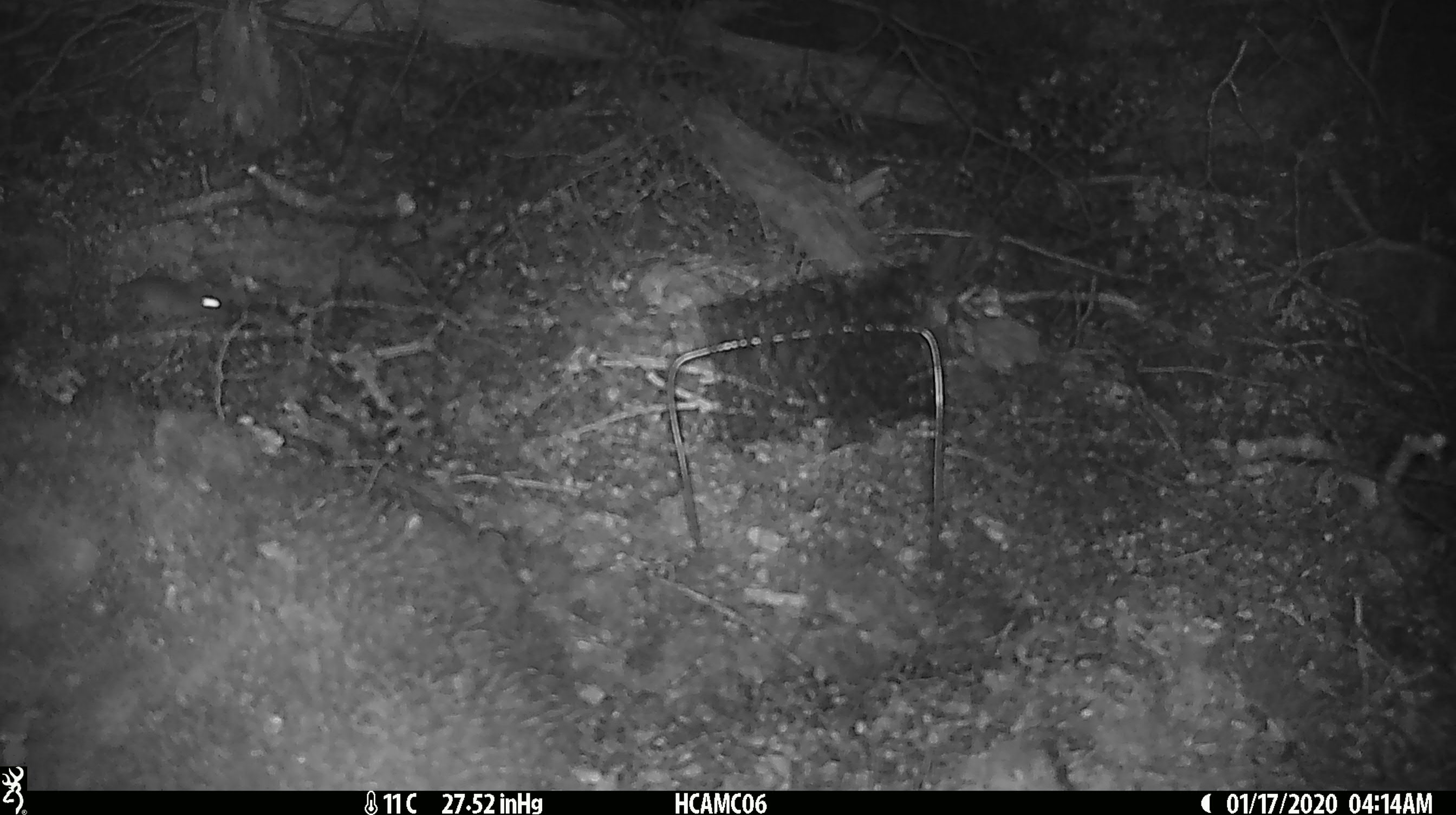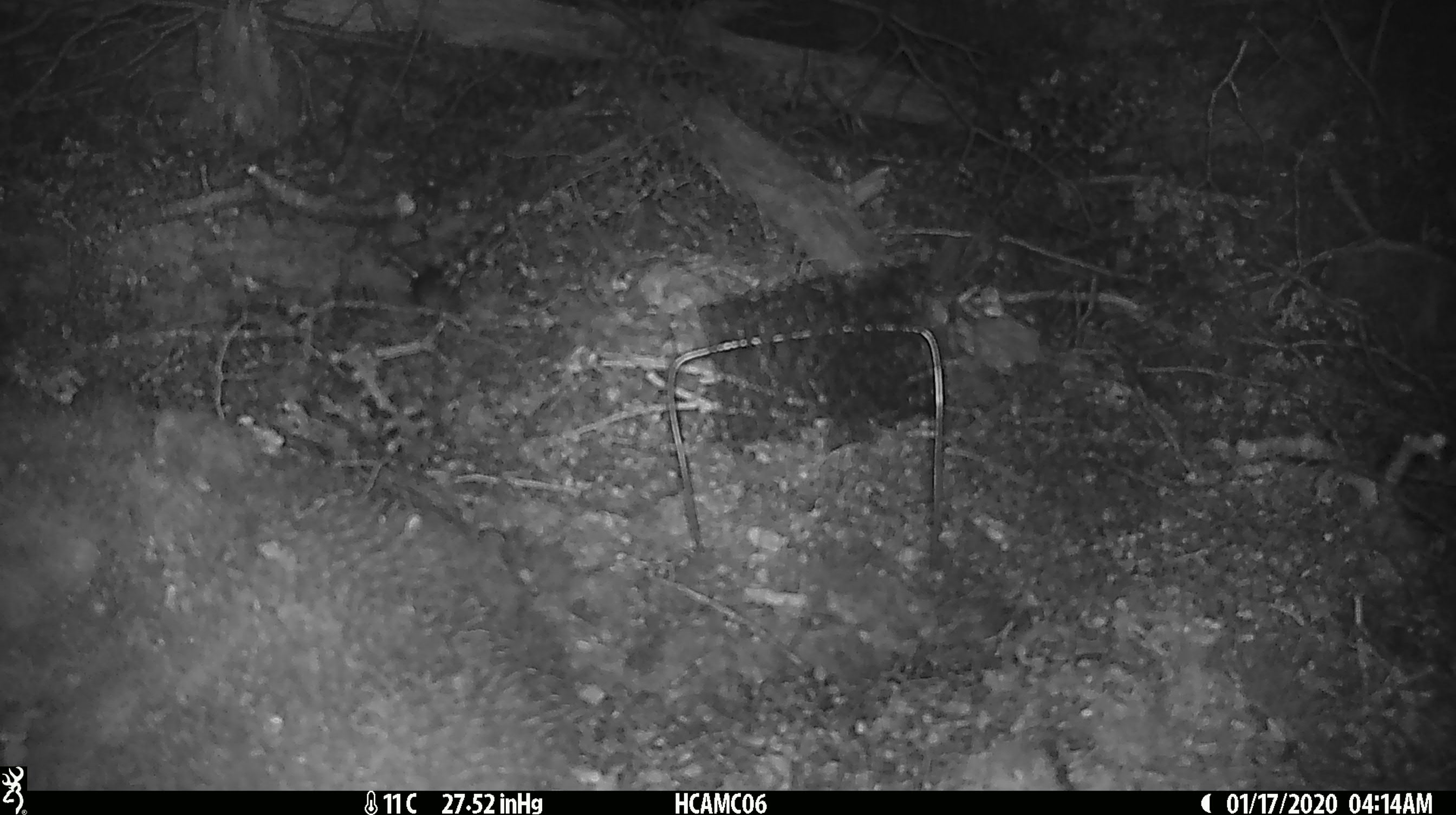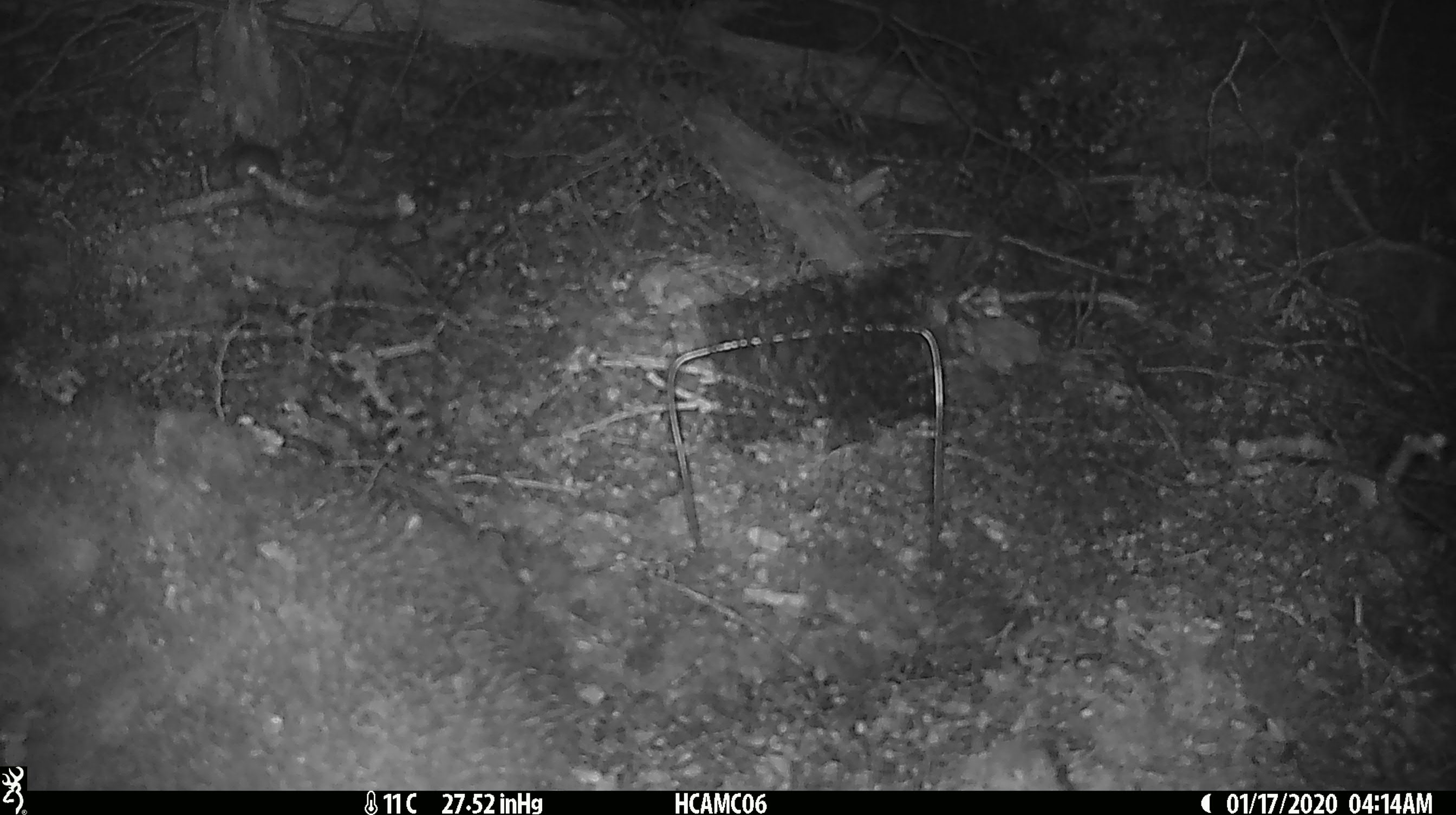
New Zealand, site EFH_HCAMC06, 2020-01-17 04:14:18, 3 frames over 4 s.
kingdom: Animalia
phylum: Chordata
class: Mammalia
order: Rodentia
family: Muridae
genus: Mus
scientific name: Mus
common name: mouse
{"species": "mouse (Mus)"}